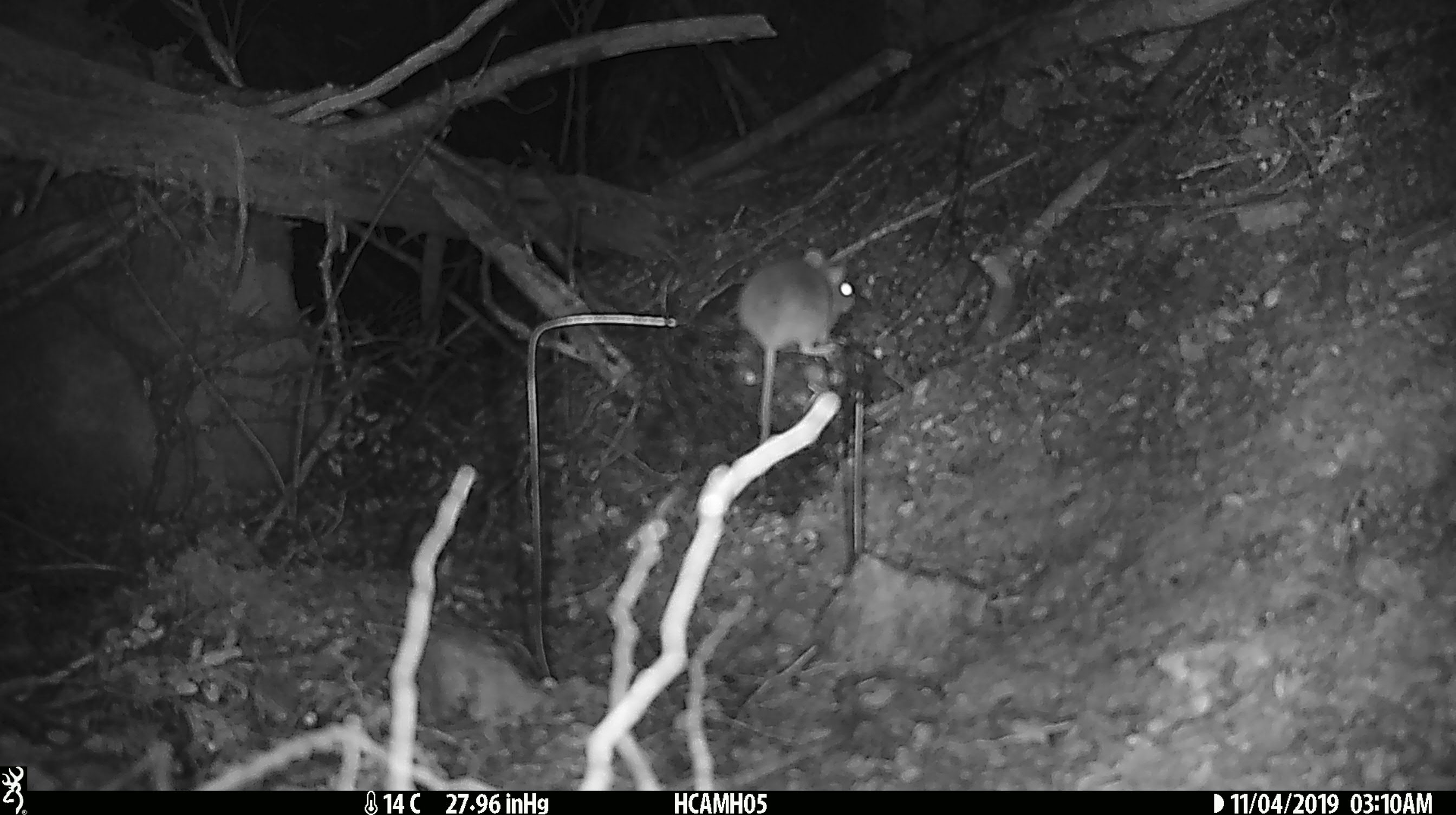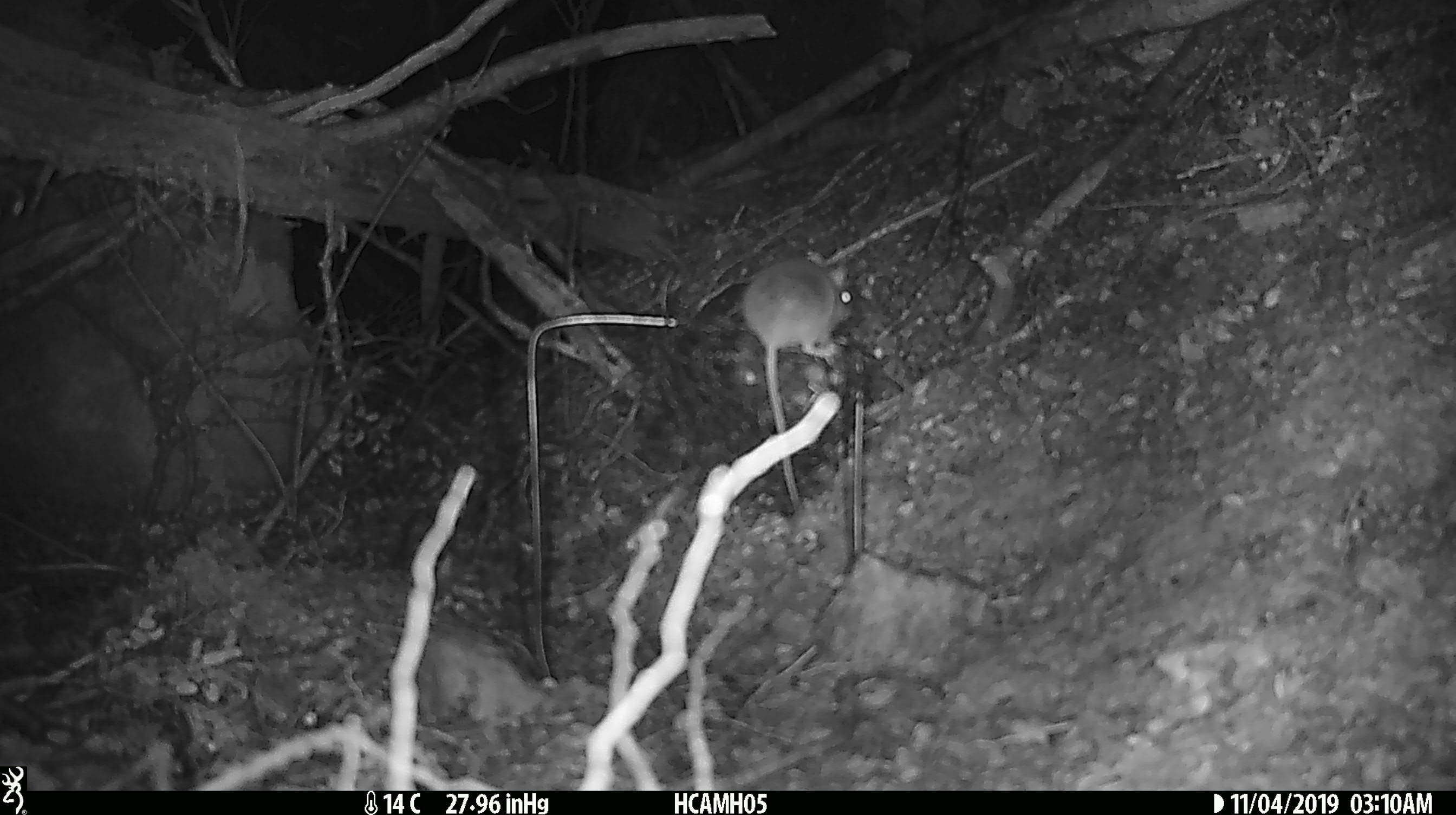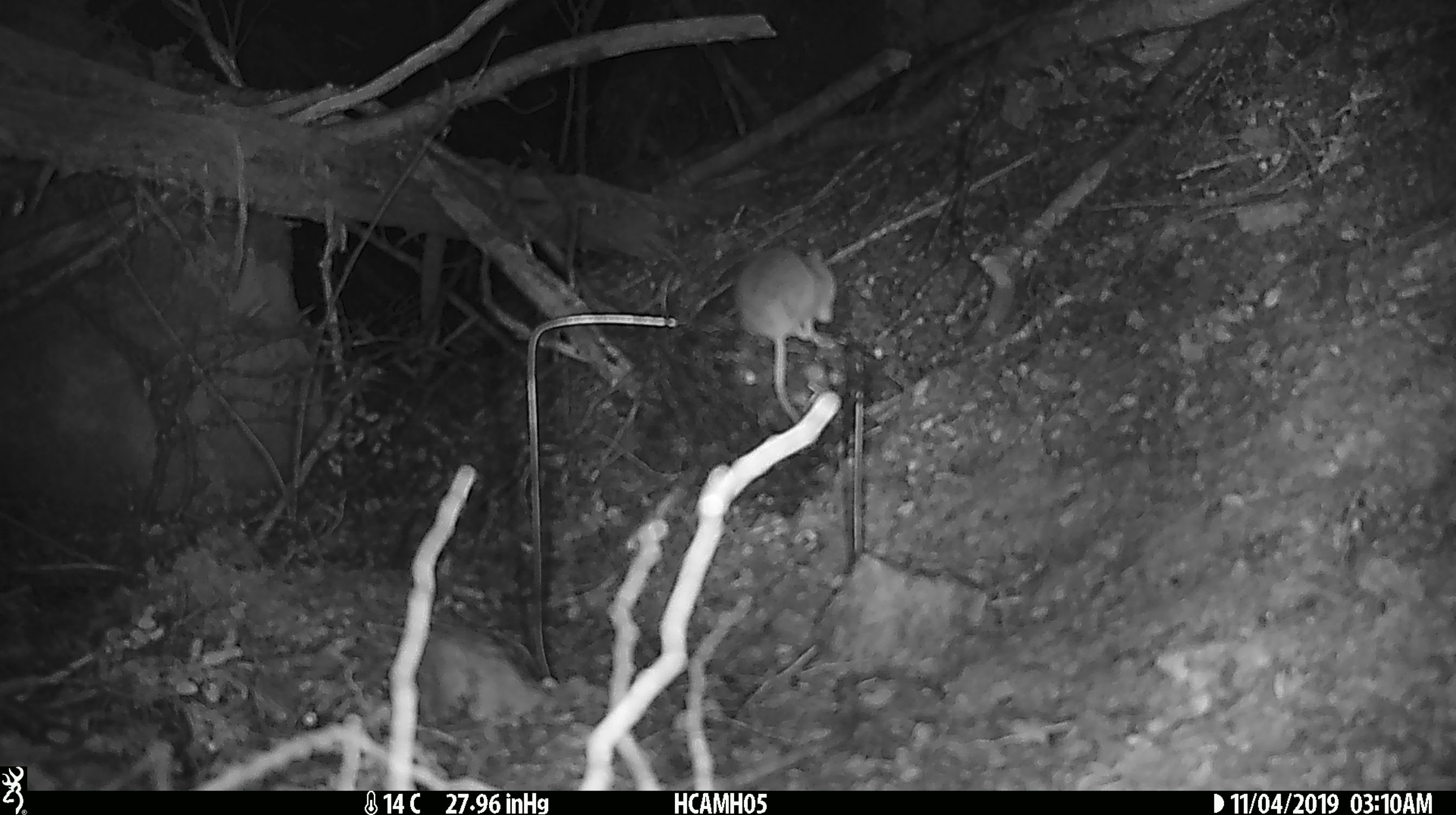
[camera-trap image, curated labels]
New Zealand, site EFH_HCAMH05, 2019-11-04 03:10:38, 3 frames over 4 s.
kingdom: Animalia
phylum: Chordata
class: Mammalia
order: Rodentia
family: Muridae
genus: Mus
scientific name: Mus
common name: mouse